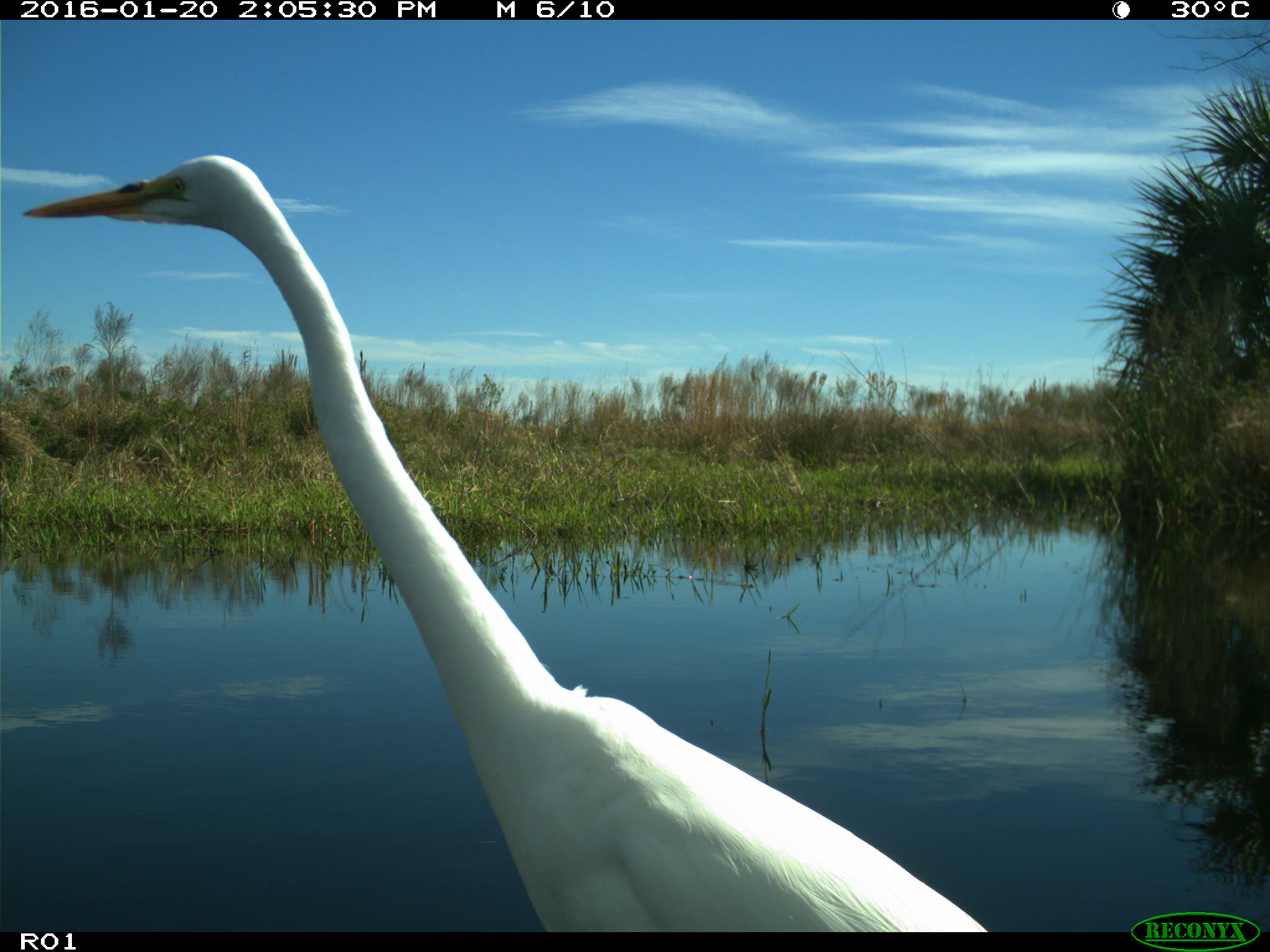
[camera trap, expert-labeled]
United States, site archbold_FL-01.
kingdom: Animalia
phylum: Chordata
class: Aves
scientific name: Aves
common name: birds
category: unidentified bird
Unidentified bird (birds) (Aves).